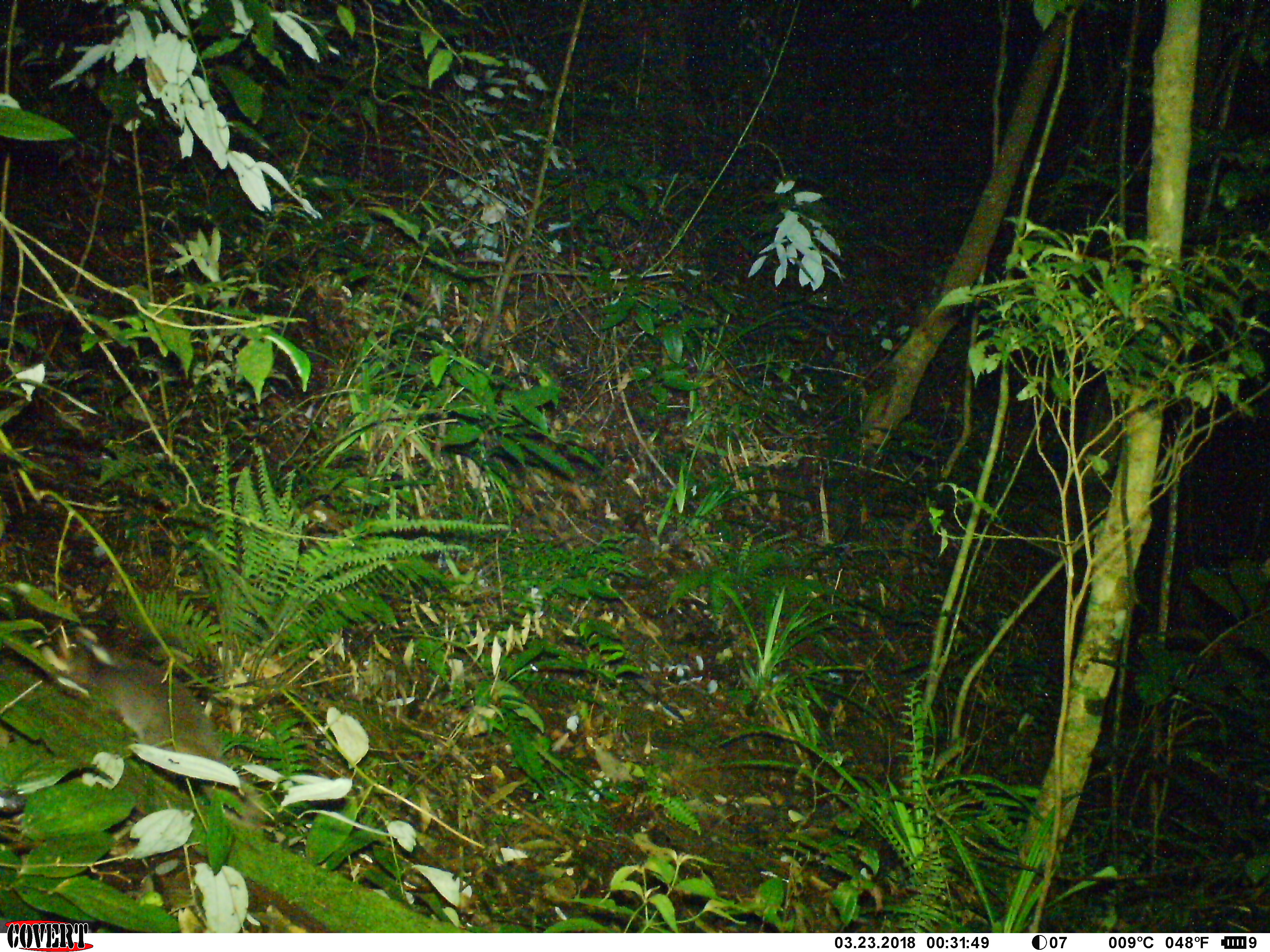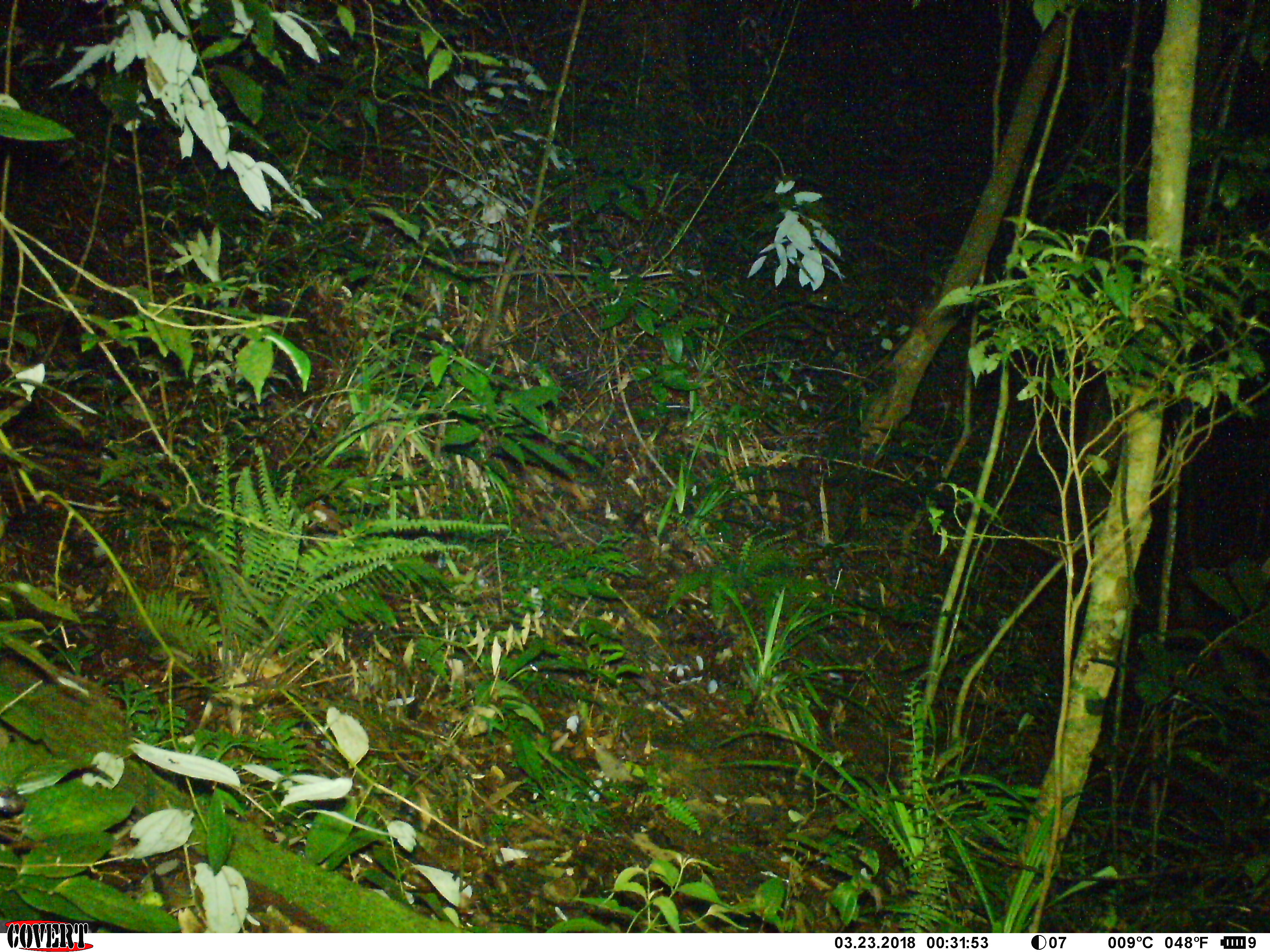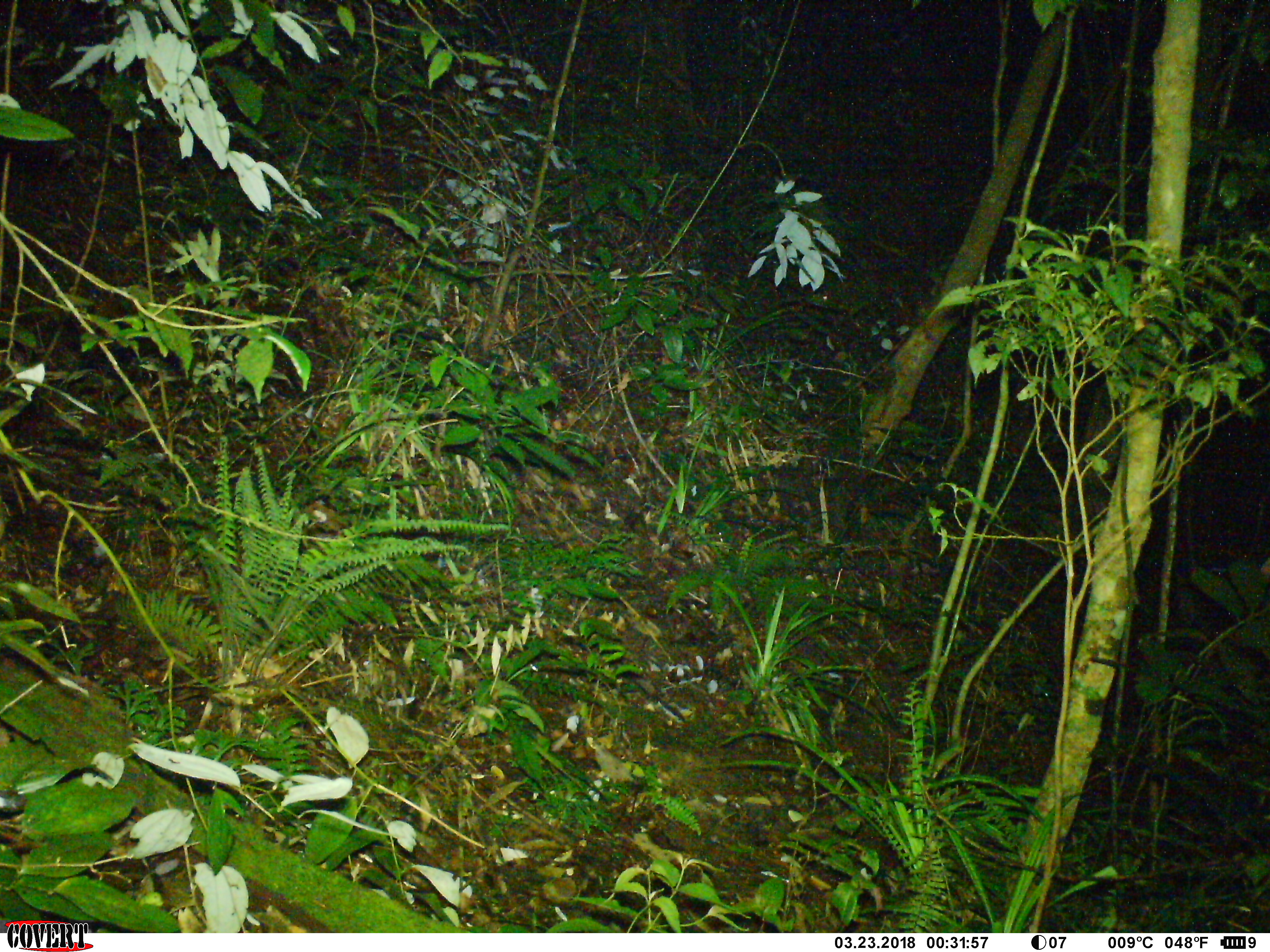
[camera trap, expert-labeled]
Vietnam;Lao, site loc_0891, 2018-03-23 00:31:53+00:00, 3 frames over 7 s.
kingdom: Animalia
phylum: Chordata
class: Mammalia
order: Carnivora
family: Mustelidae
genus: Melogale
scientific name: Melogale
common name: ferret badger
Ferret badger (Melogale). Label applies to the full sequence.